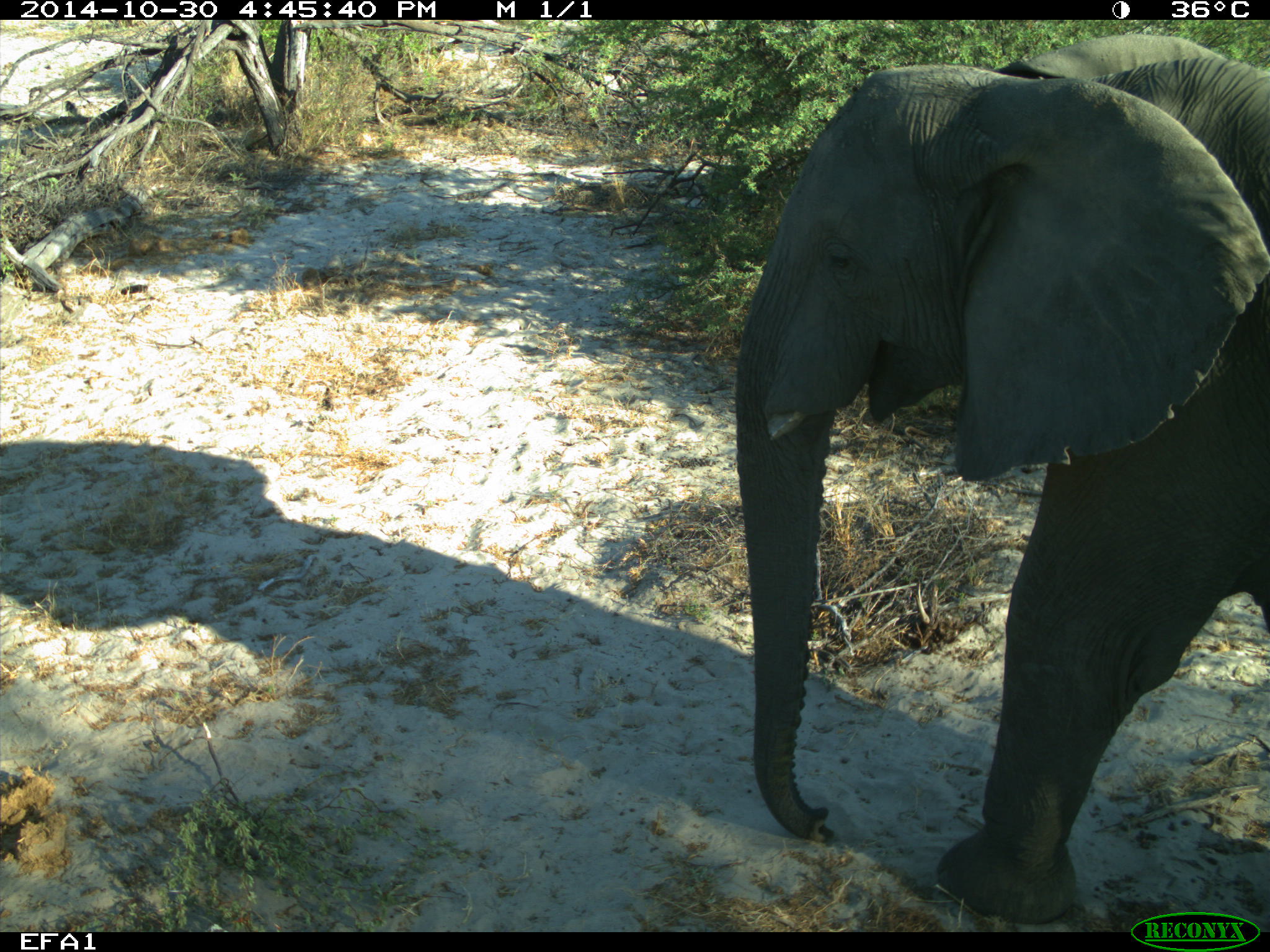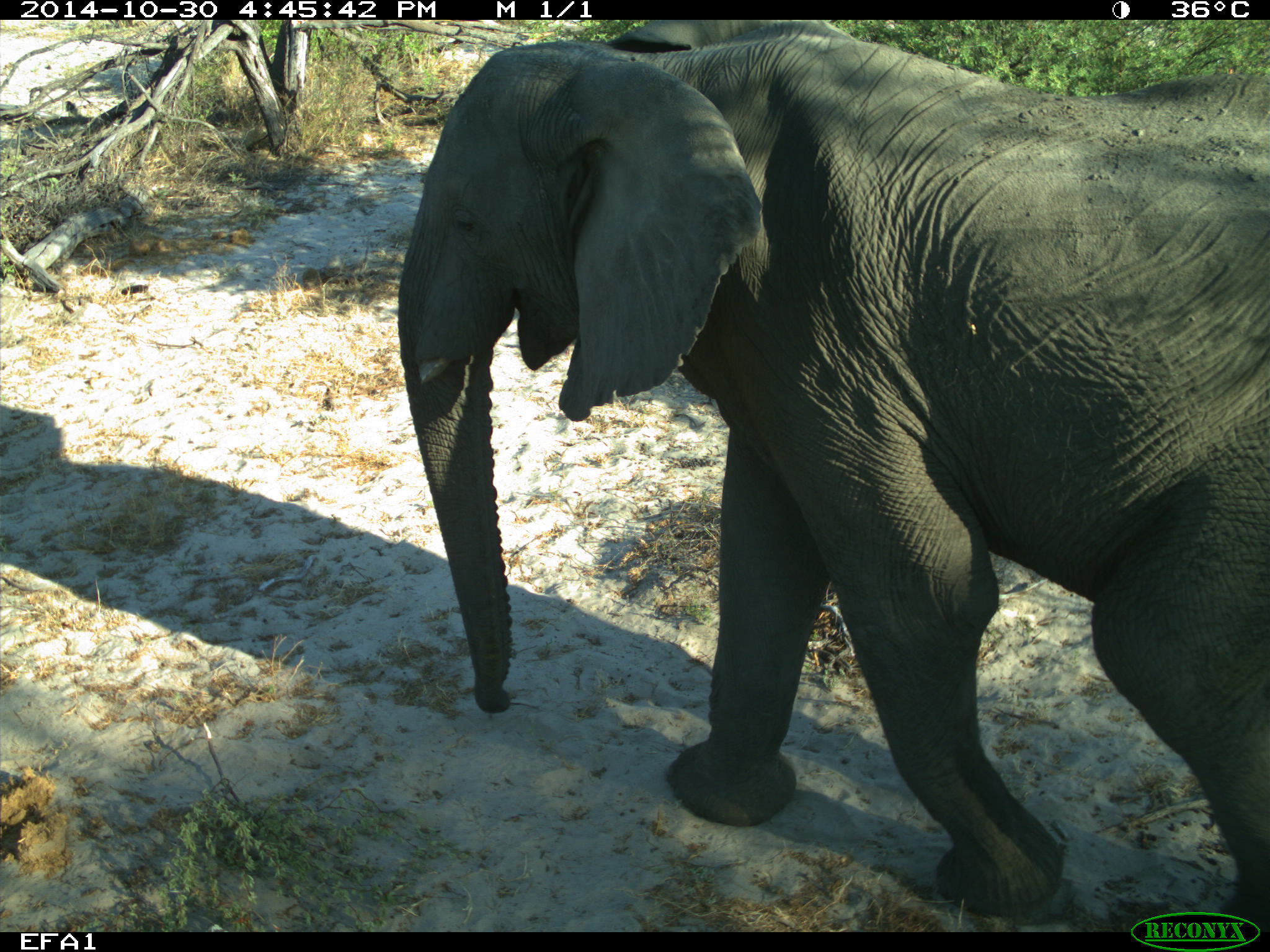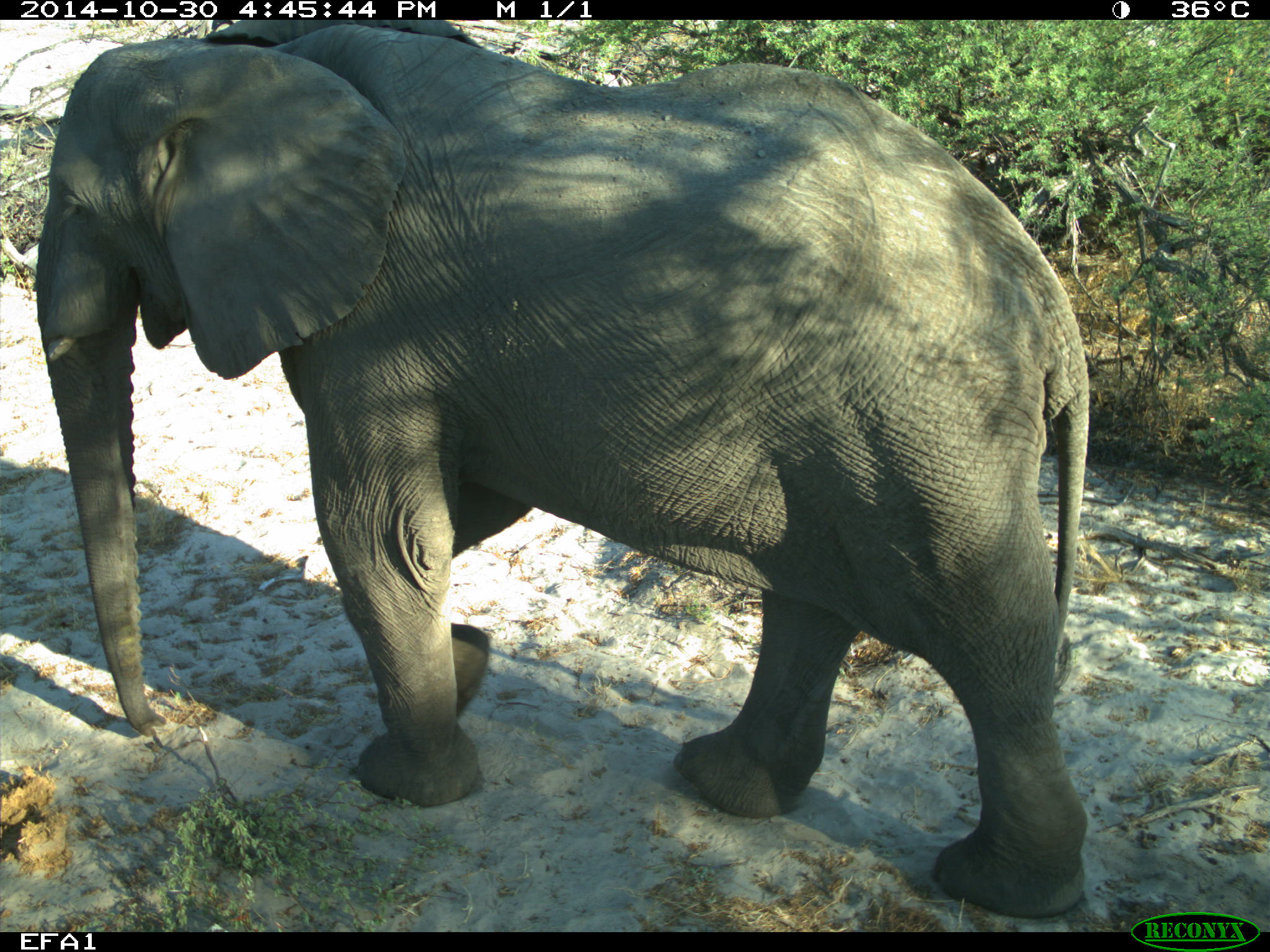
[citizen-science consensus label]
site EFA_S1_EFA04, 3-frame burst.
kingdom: Animalia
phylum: Chordata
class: Mammalia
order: Proboscidea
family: Elephantidae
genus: Loxodonta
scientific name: Loxodonta africana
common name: african bush elephant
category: elephant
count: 1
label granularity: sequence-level